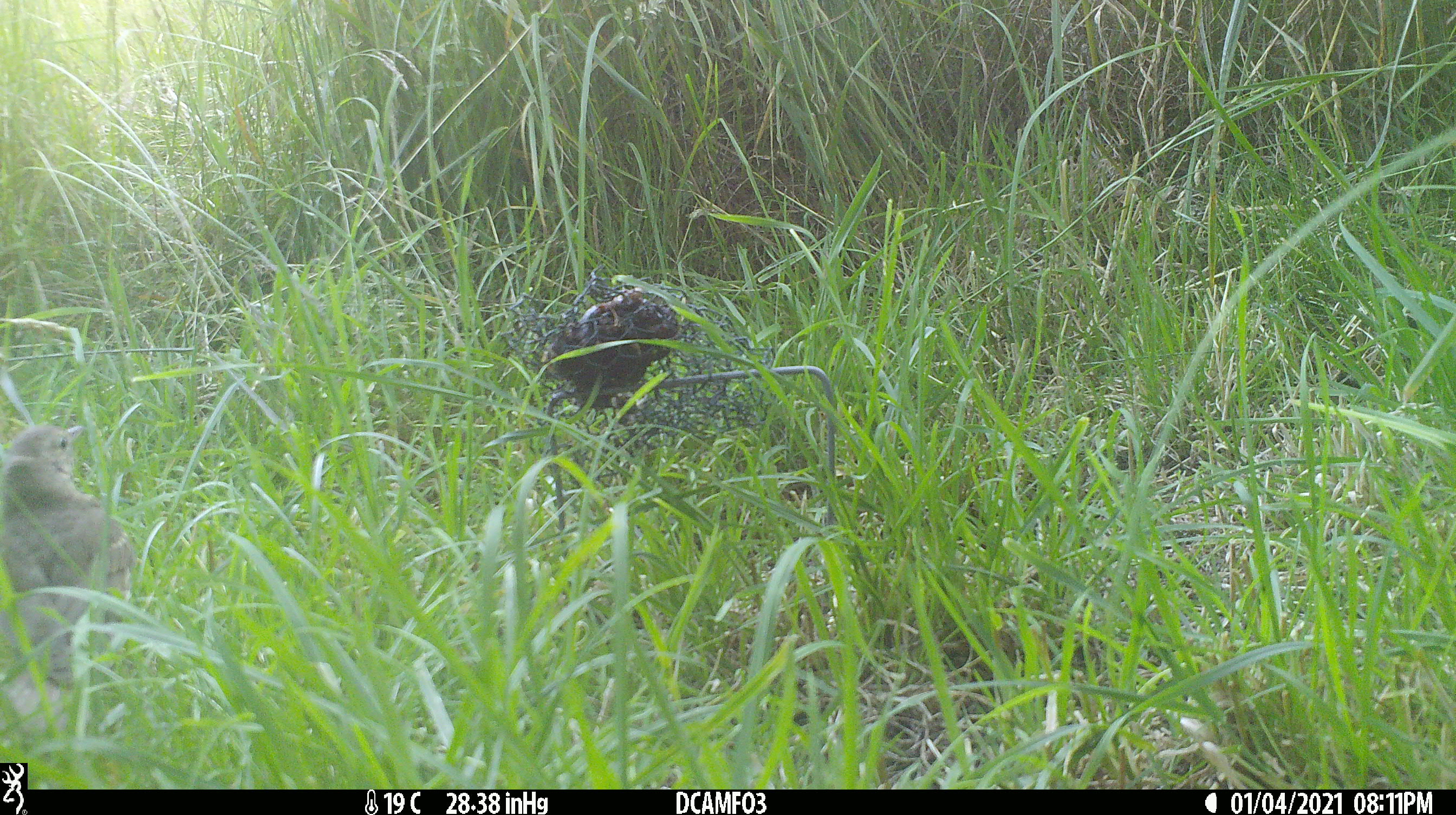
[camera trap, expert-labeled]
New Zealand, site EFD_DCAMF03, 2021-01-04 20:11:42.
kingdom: Animalia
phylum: Chordata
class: Aves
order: Passeriformes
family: Turdidae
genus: Turdus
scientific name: Turdus philomelos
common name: song thrush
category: thrush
Thrush (song thrush) (Turdus philomelos).